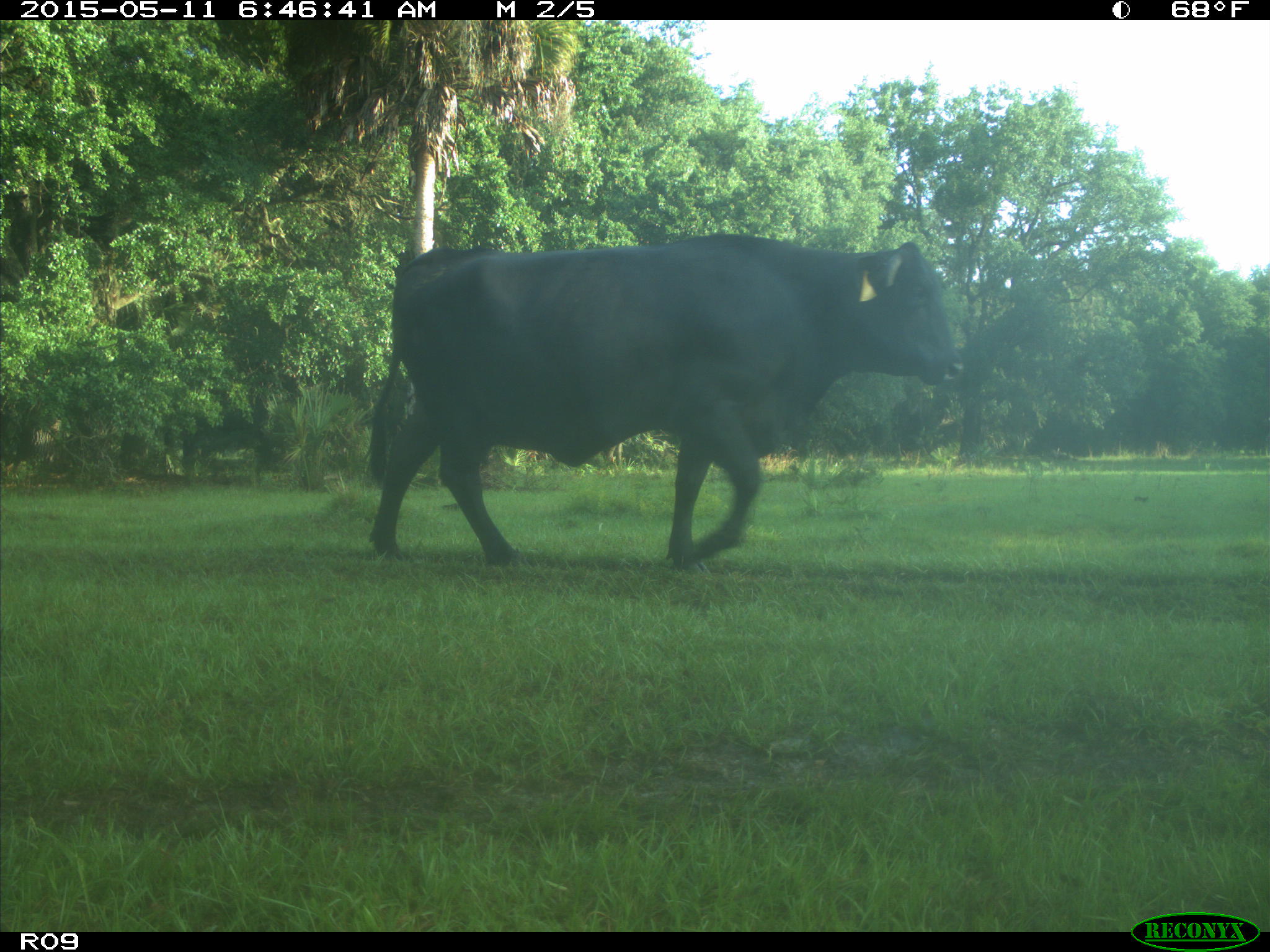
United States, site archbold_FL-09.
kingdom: Animalia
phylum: Chordata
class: Mammalia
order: Artiodactyla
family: Bovidae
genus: Bos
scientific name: Bos taurus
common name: domestic cow